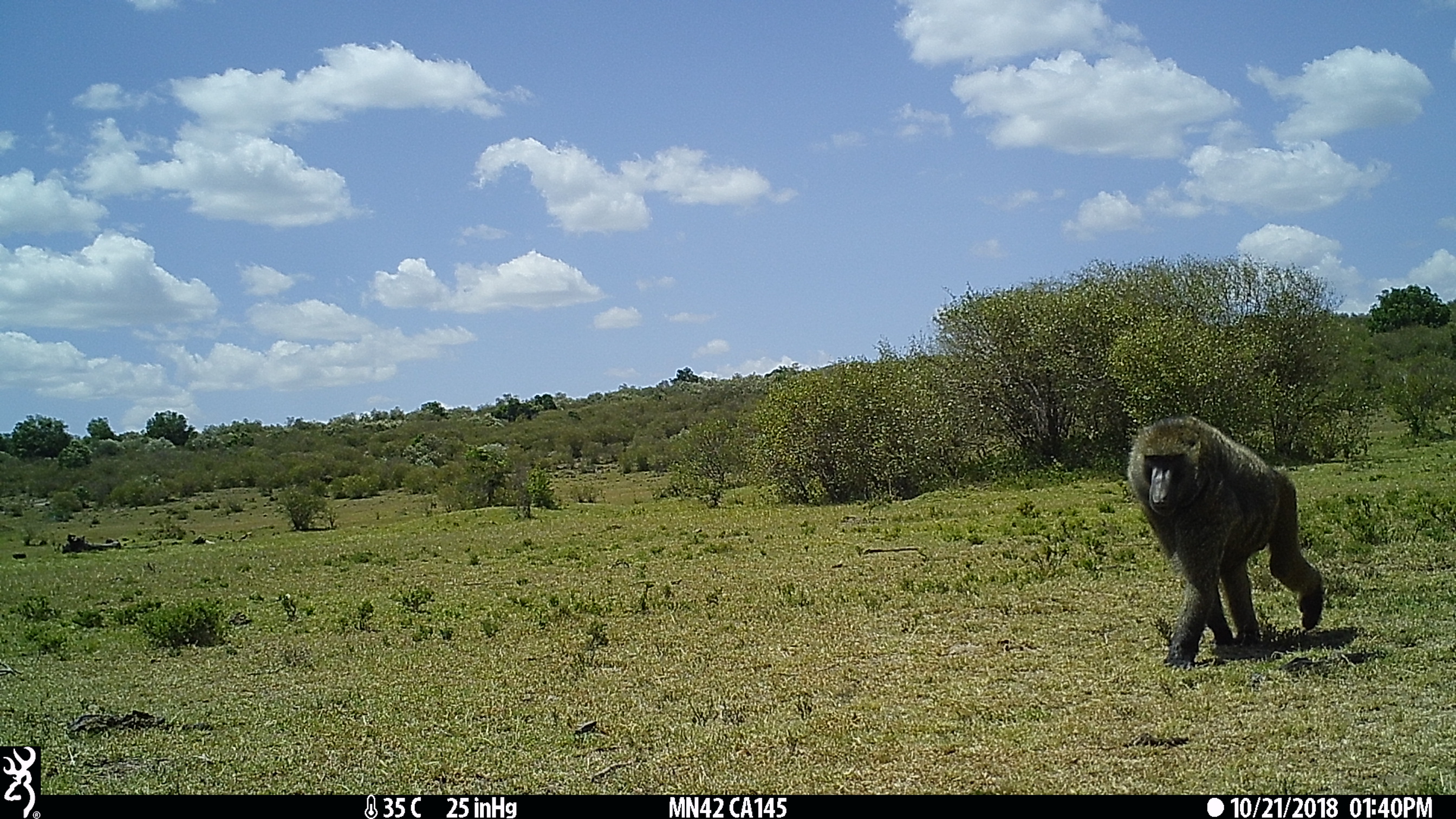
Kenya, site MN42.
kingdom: Animalia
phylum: Chordata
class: Mammalia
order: Primates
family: Cercopithecidae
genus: Papio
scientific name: Papio anubis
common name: olive baboon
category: baboon